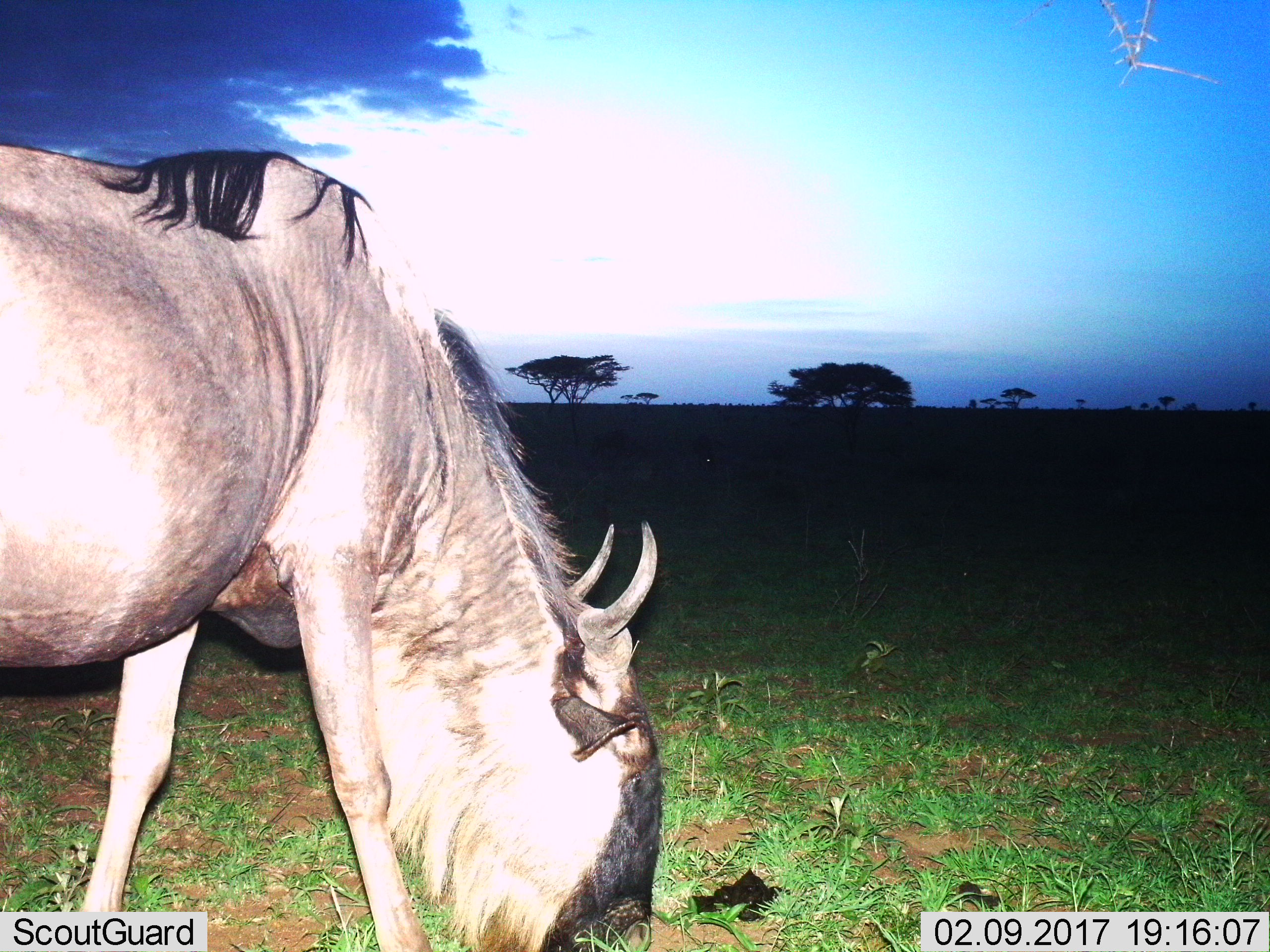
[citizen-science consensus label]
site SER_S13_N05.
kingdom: Animalia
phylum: Chordata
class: Mammalia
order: Artiodactyla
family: Bovidae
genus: Connochaetes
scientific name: Connochaetes taurinus taurinus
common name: blue wildebeest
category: wildebeestblue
Wildebeestblue (blue wildebeest) (Connochaetes taurinus taurinus), count 1. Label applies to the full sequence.